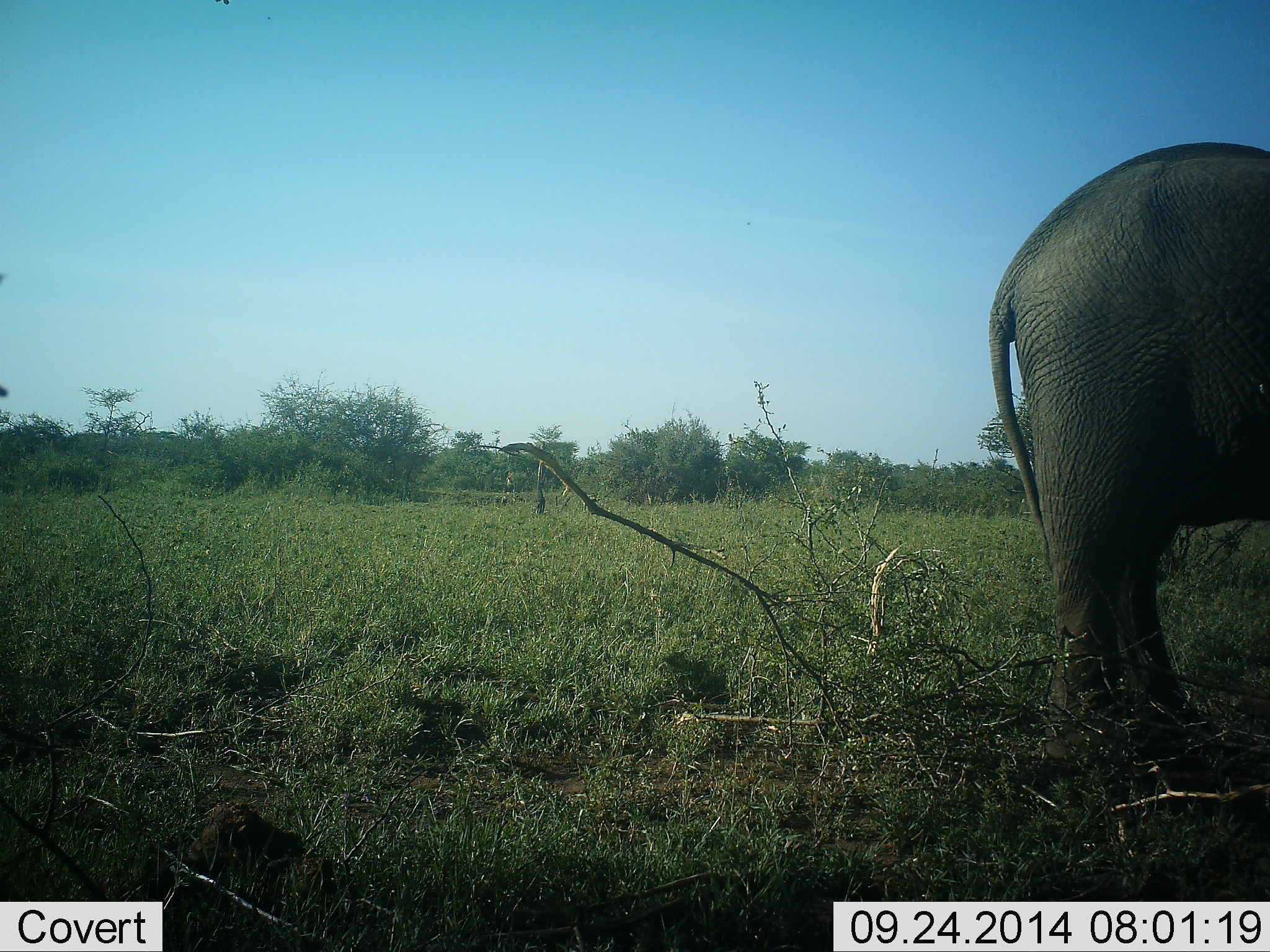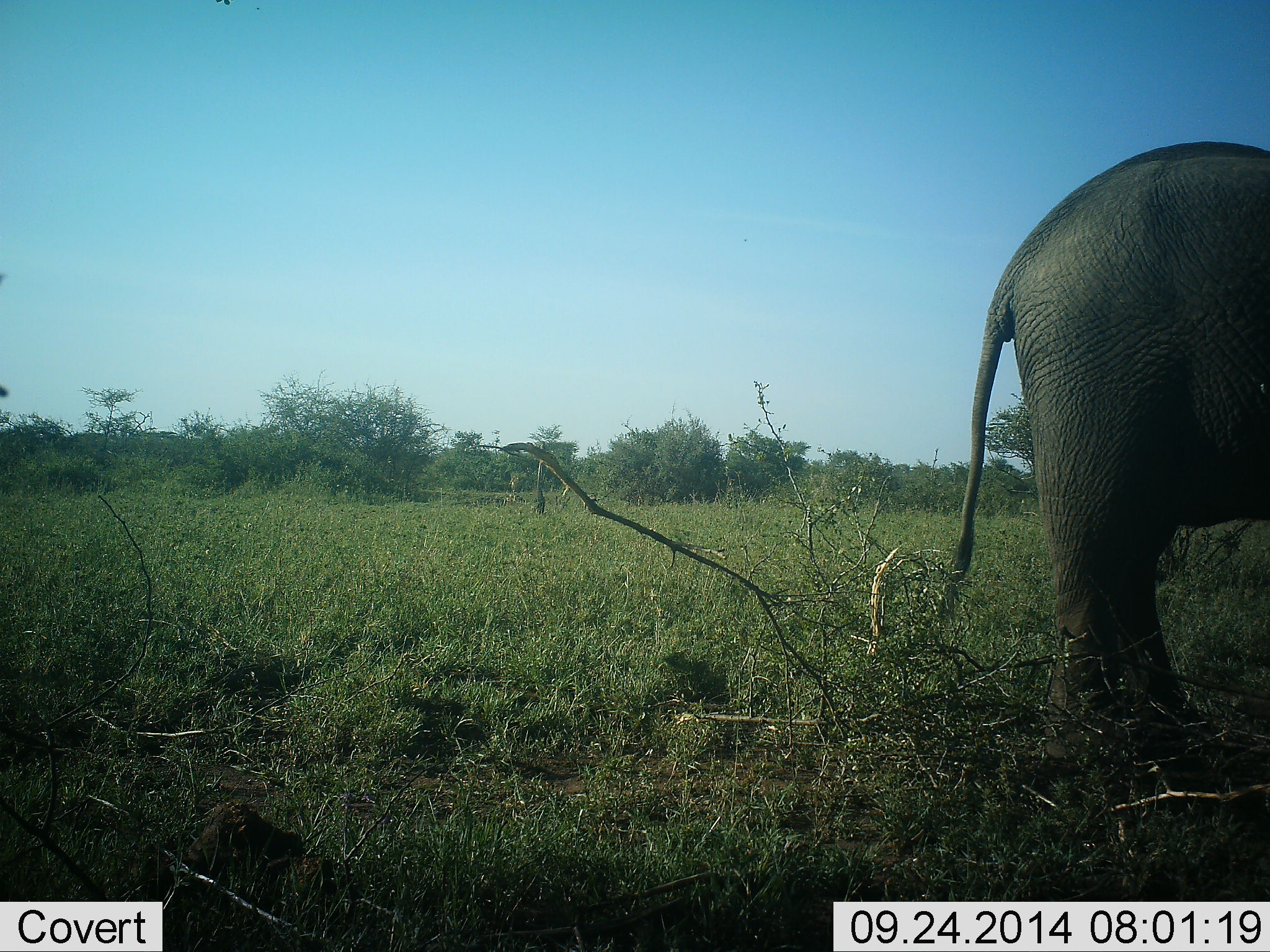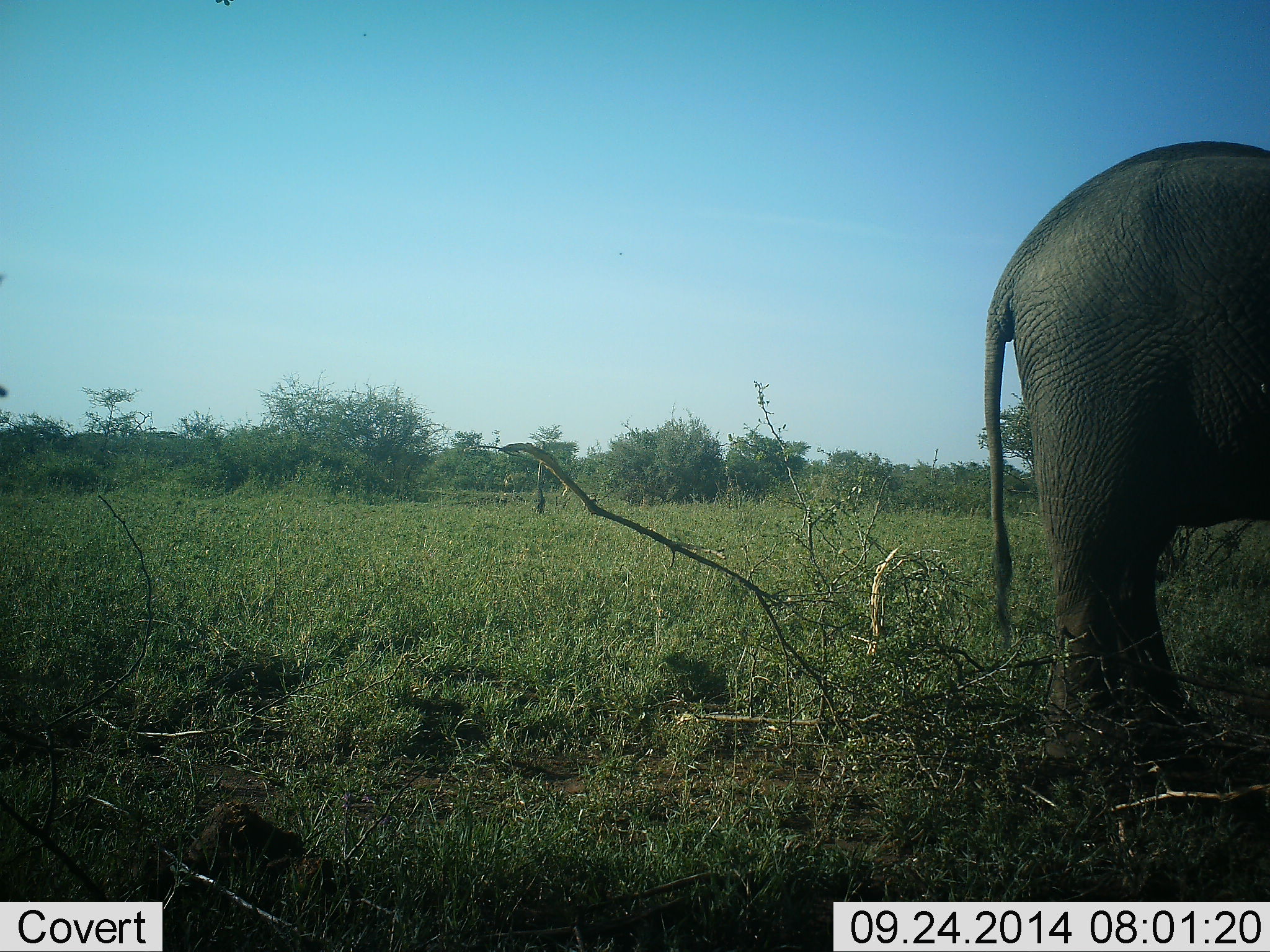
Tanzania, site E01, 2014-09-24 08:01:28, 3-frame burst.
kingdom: Animalia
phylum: Chordata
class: Mammalia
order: Proboscidea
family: Elephantidae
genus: Loxodonta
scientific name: Loxodonta africana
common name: african bush elephant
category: elephant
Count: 1.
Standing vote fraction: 91%.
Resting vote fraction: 0%.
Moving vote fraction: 9%.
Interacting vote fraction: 9%.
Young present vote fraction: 0%.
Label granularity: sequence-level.